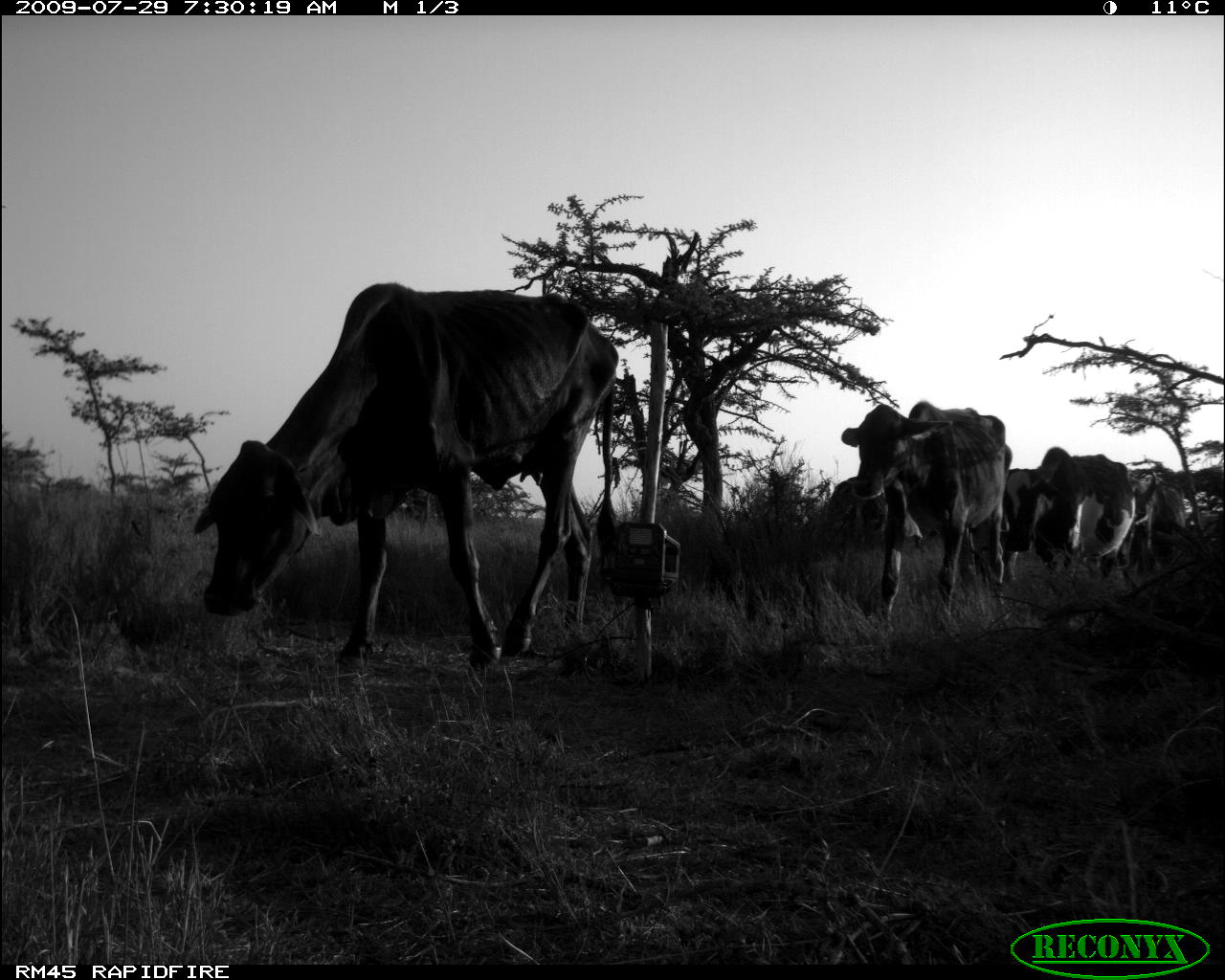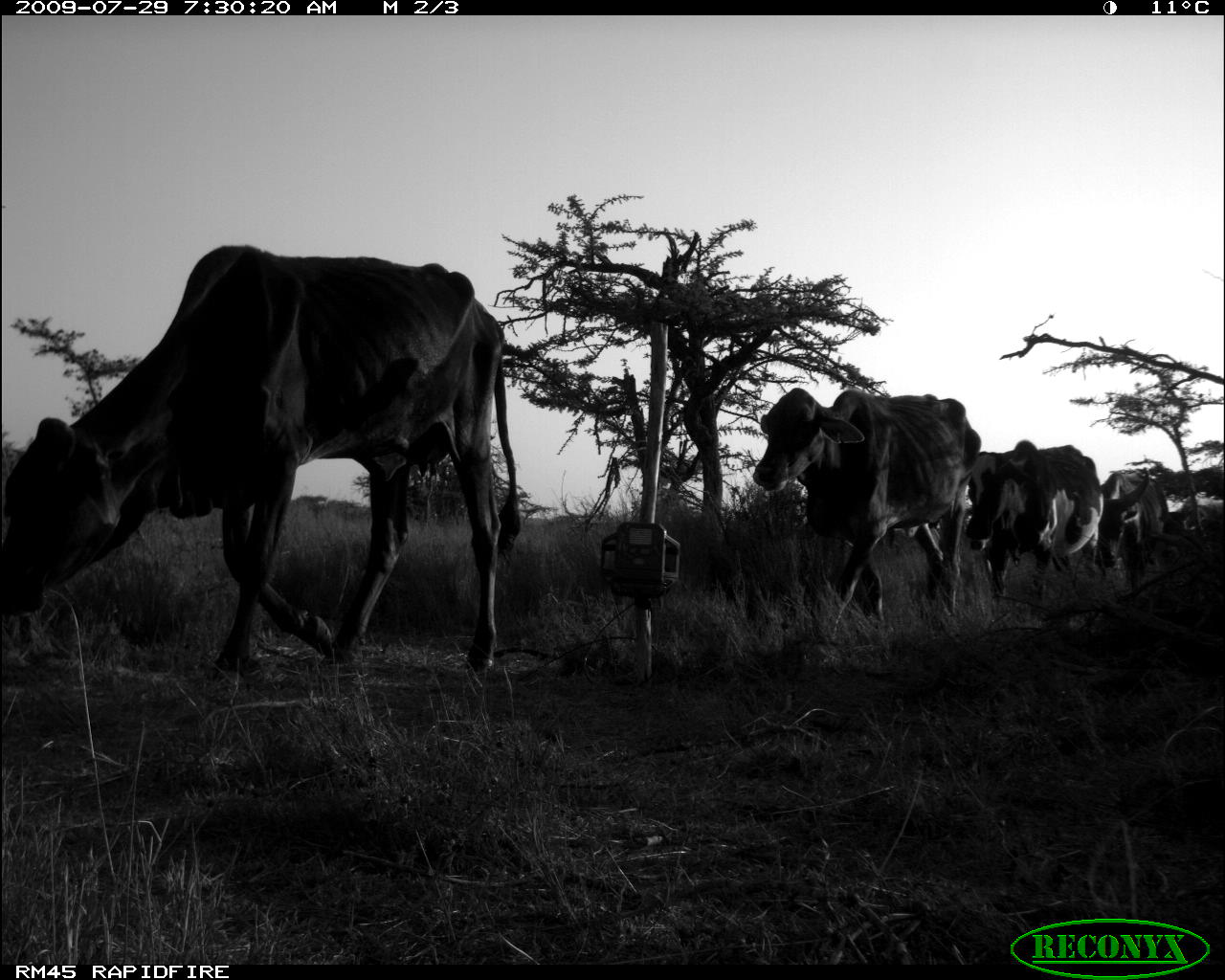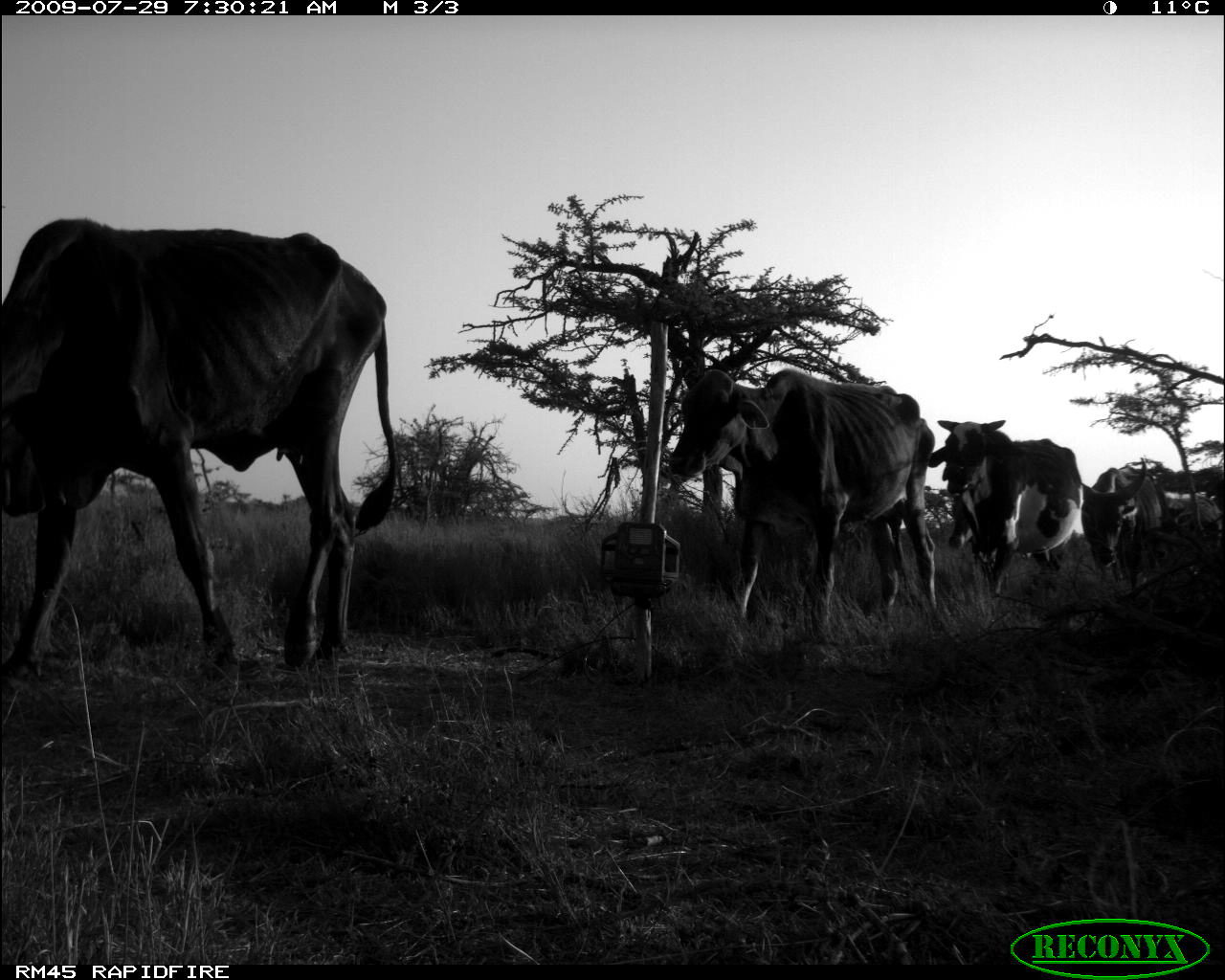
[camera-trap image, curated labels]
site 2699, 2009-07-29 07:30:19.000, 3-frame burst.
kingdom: Animalia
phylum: Chordata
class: Mammalia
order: Artiodactyla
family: Bovidae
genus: Bos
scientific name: Bos taurus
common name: domestic cattle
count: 5